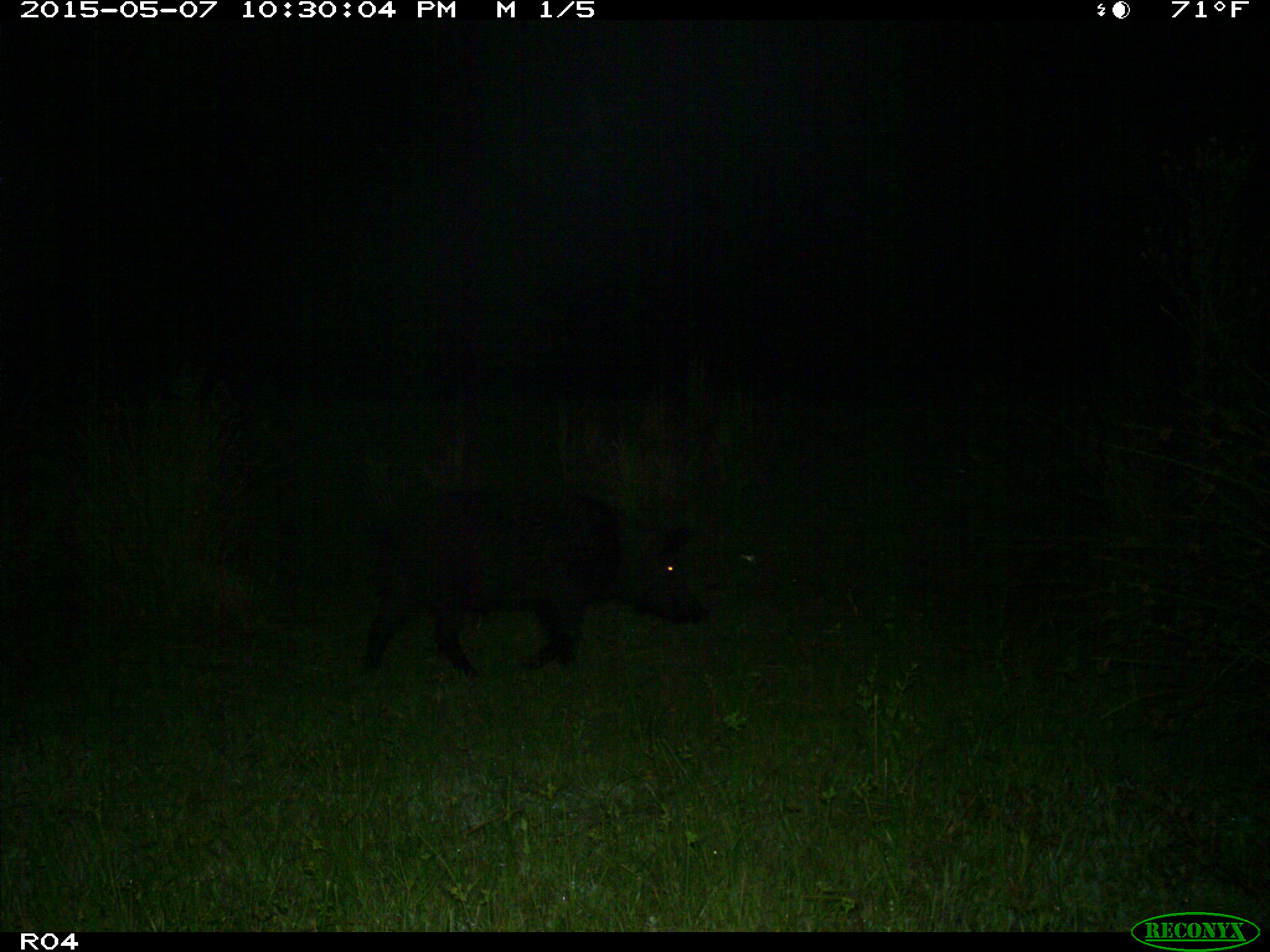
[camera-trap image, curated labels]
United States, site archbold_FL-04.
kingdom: Animalia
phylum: Chordata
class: Mammalia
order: Artiodactyla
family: Suidae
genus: Sus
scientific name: Sus scrofa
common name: wild boar